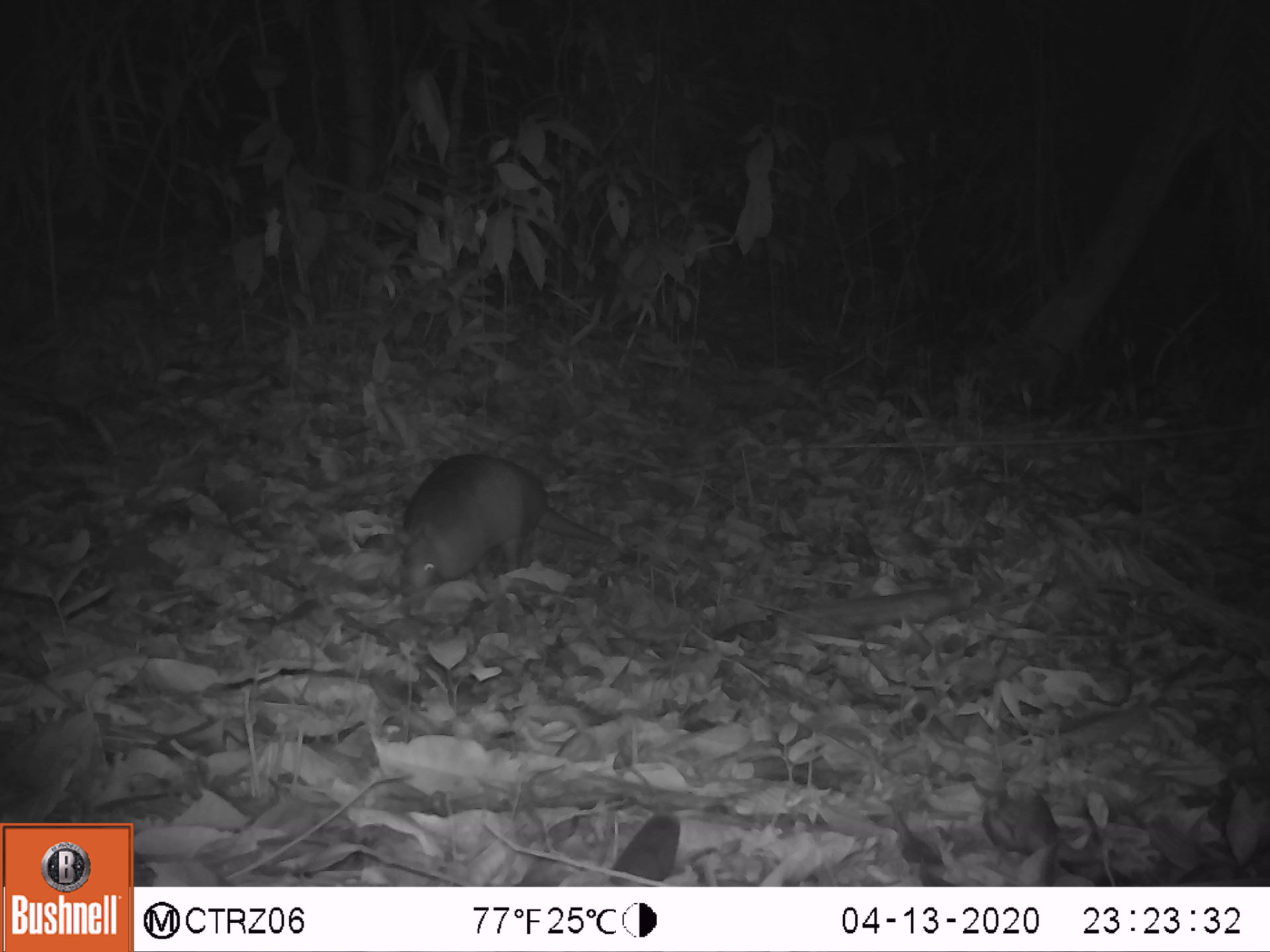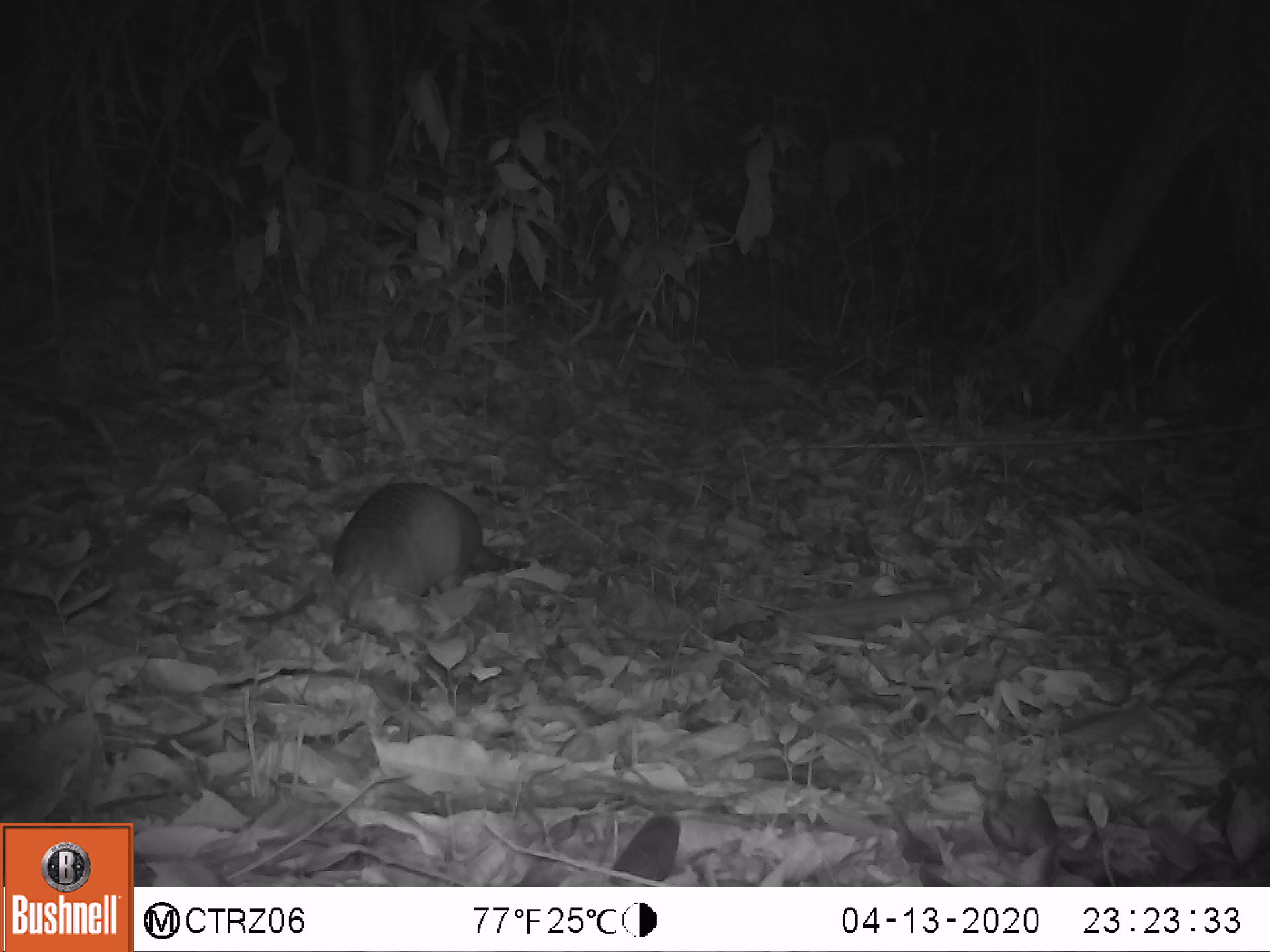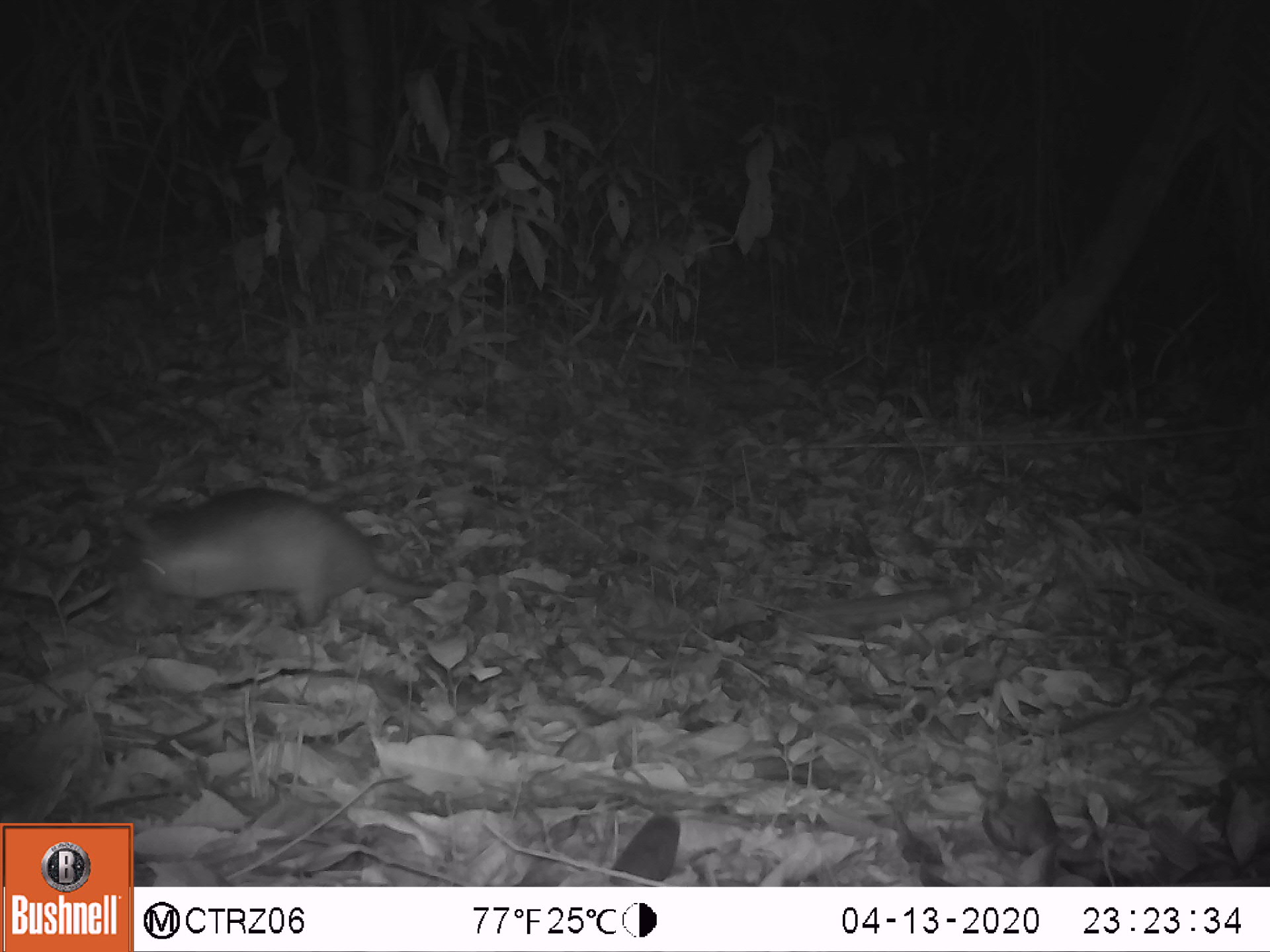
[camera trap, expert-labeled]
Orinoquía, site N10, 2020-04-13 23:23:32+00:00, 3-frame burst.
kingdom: Animalia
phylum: Chordata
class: Mammalia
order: Cingulata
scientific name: Cingulata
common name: armadillo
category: unknown armadillo